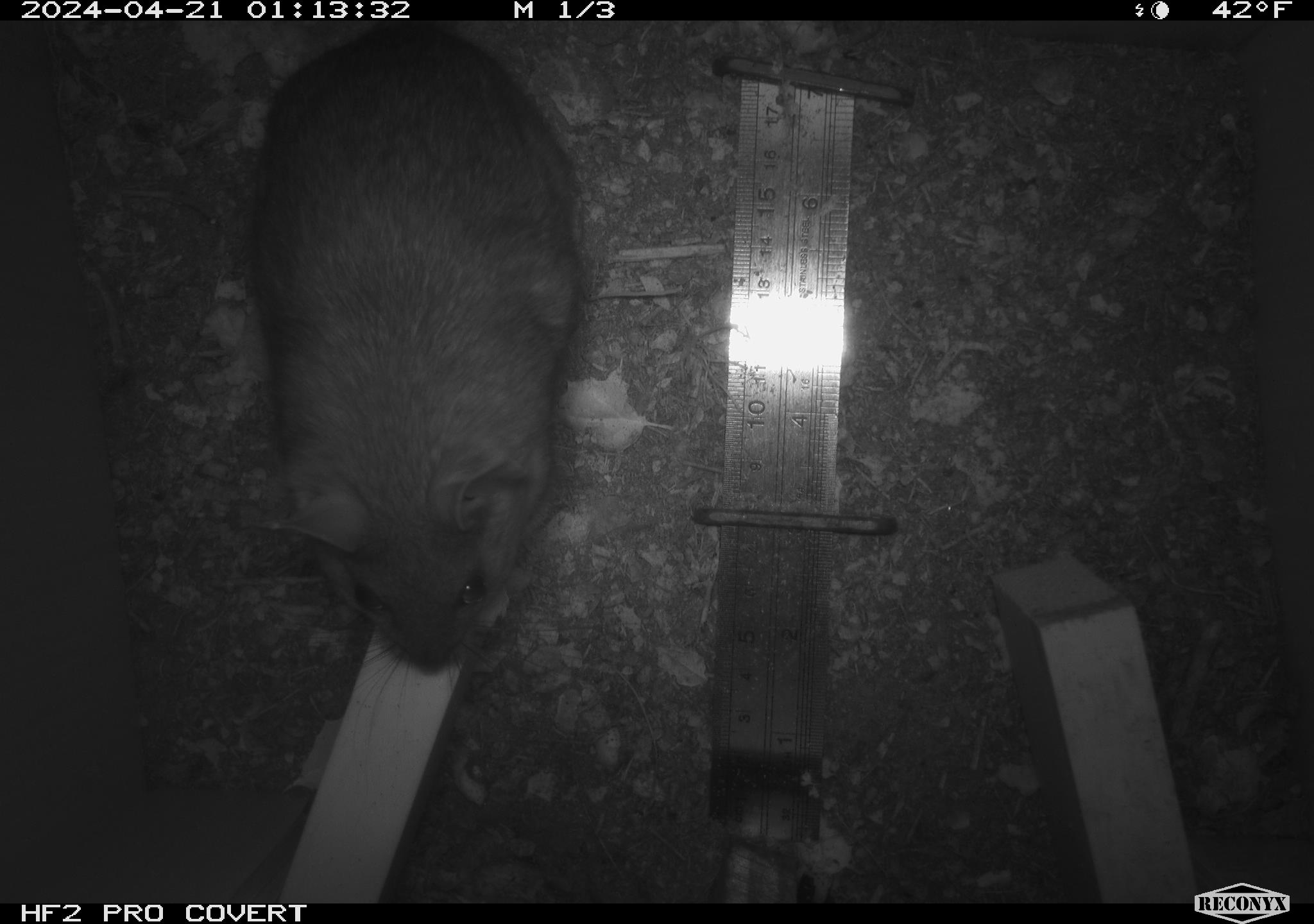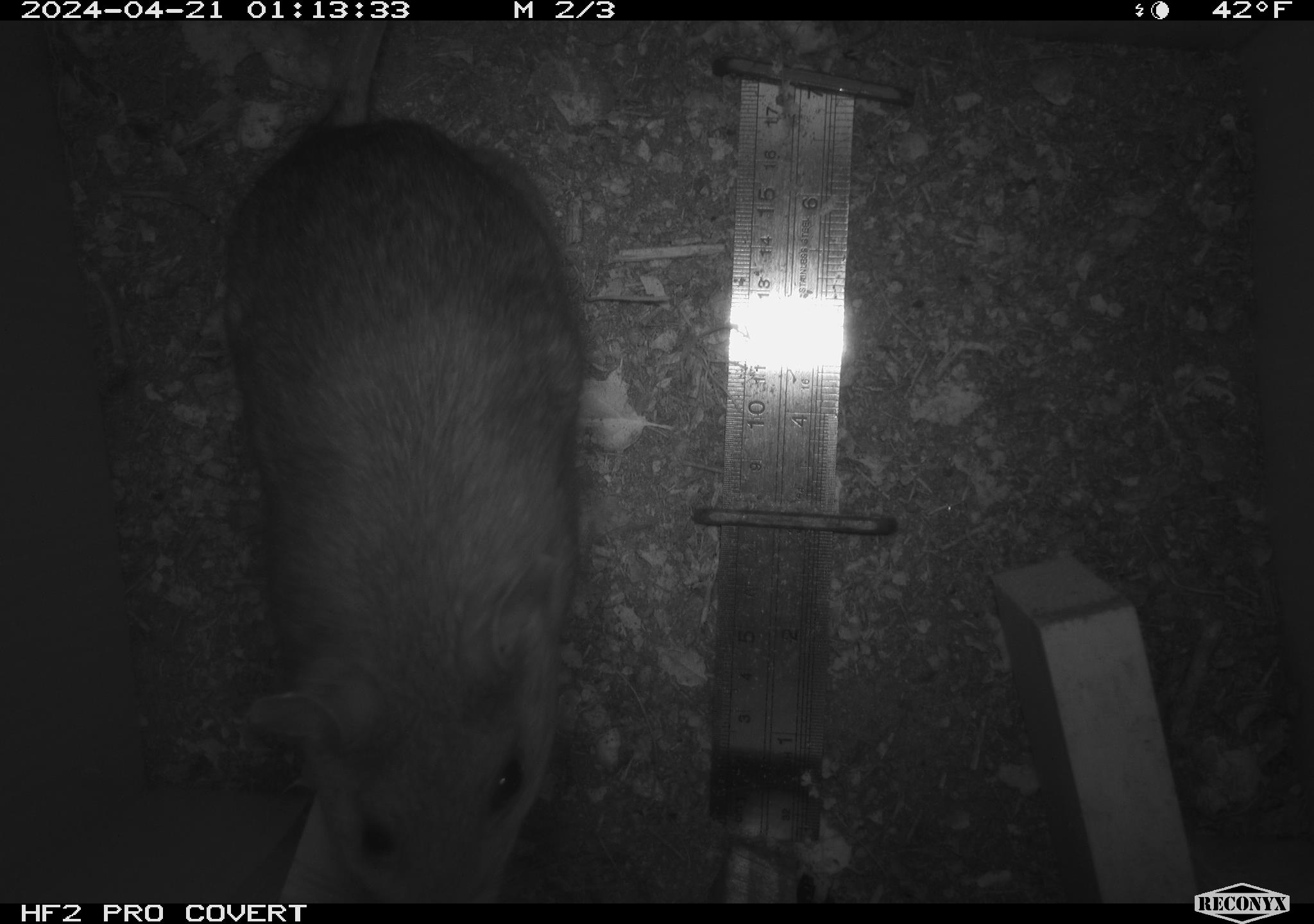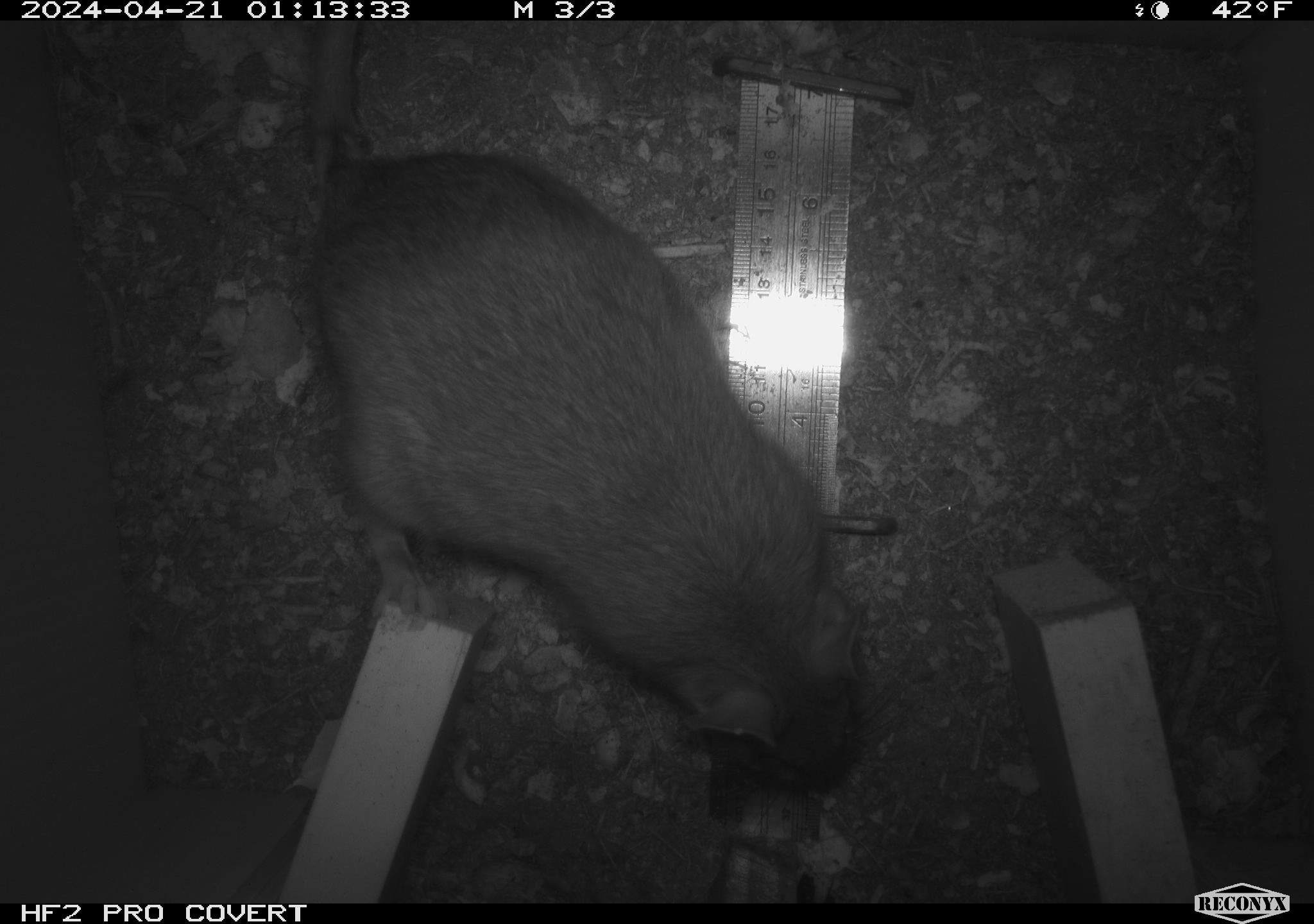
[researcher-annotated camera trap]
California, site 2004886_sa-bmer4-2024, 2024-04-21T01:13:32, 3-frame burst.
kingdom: Animalia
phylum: Chordata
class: Mammalia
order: Rodentia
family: Muridae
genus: Rattus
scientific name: Rattus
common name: rat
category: rattus species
Rattus species (rat) (Rattus).